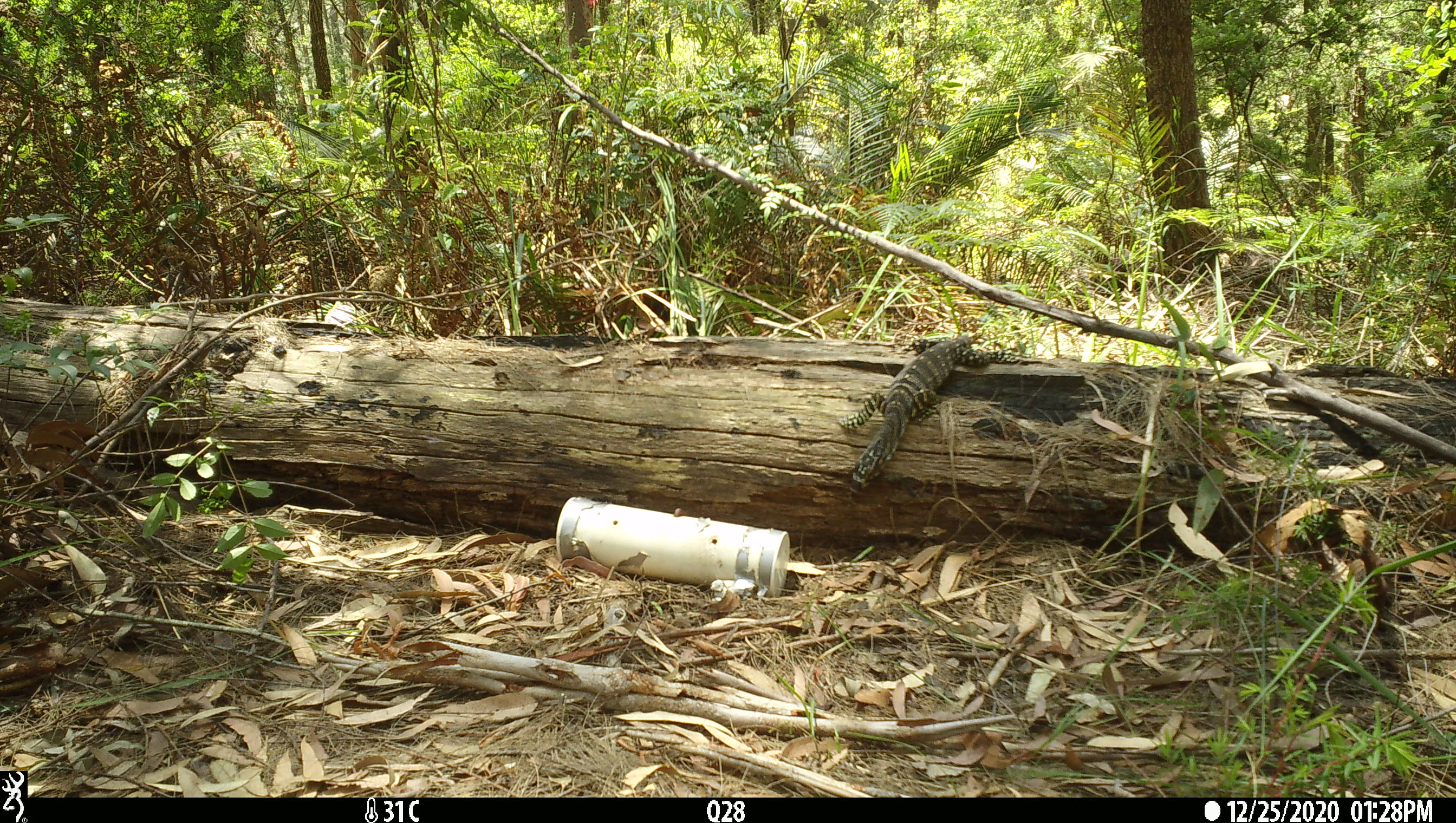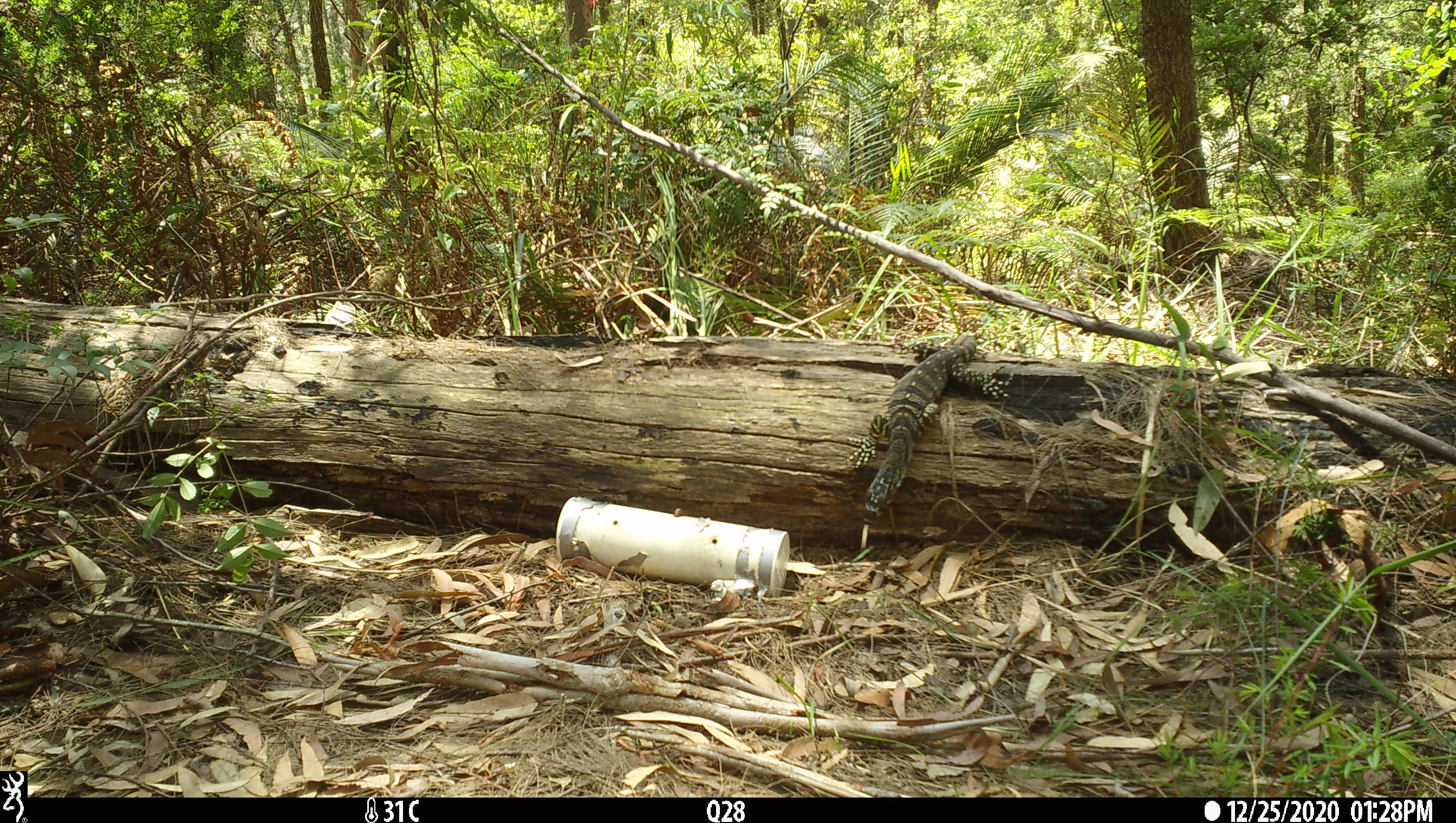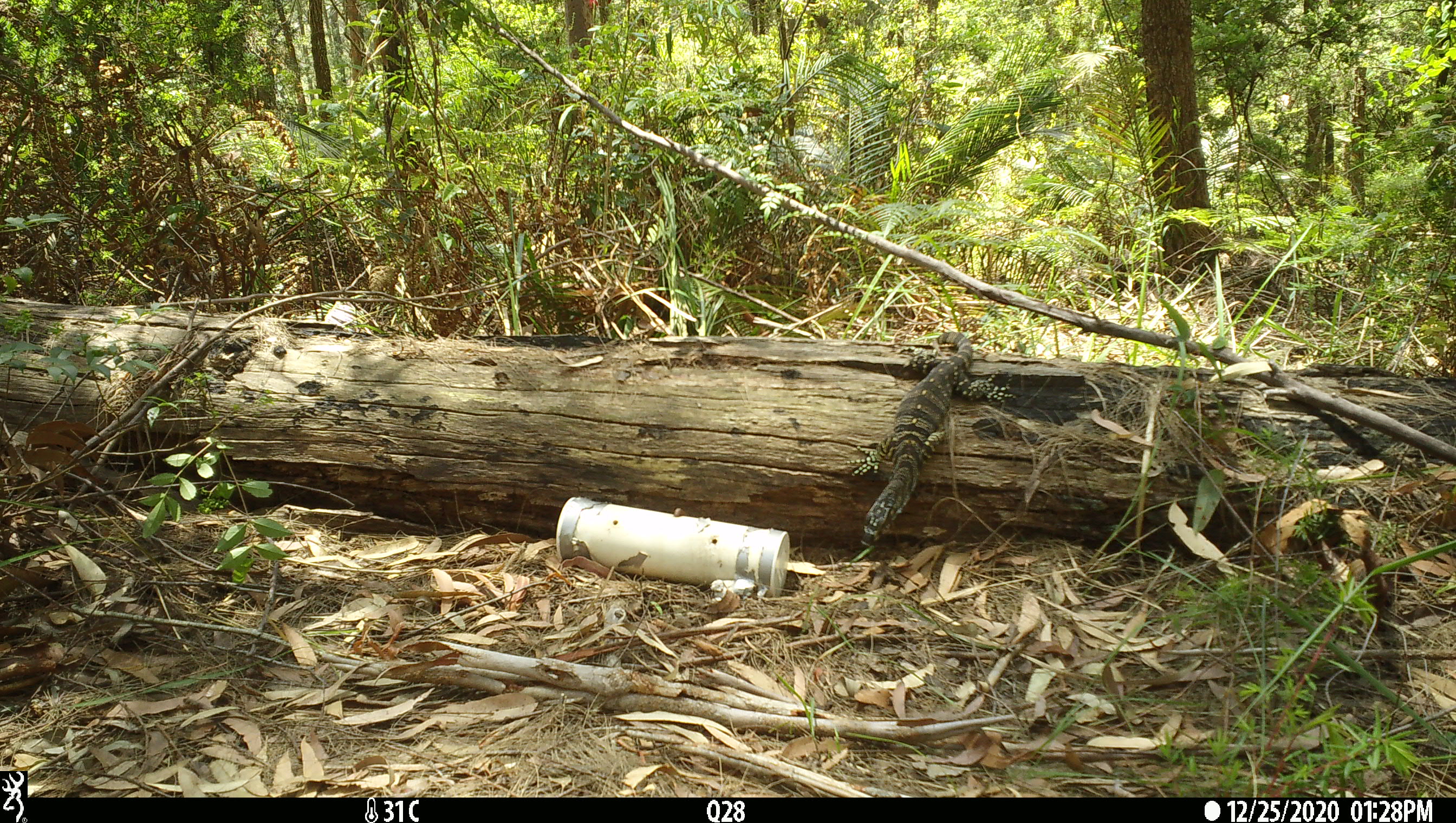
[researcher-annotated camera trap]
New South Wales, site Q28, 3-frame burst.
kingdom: Animalia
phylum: Chordata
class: Reptilia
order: Squamata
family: Varanidae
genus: Varanus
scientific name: Varanus varius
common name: lace monitor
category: goanna